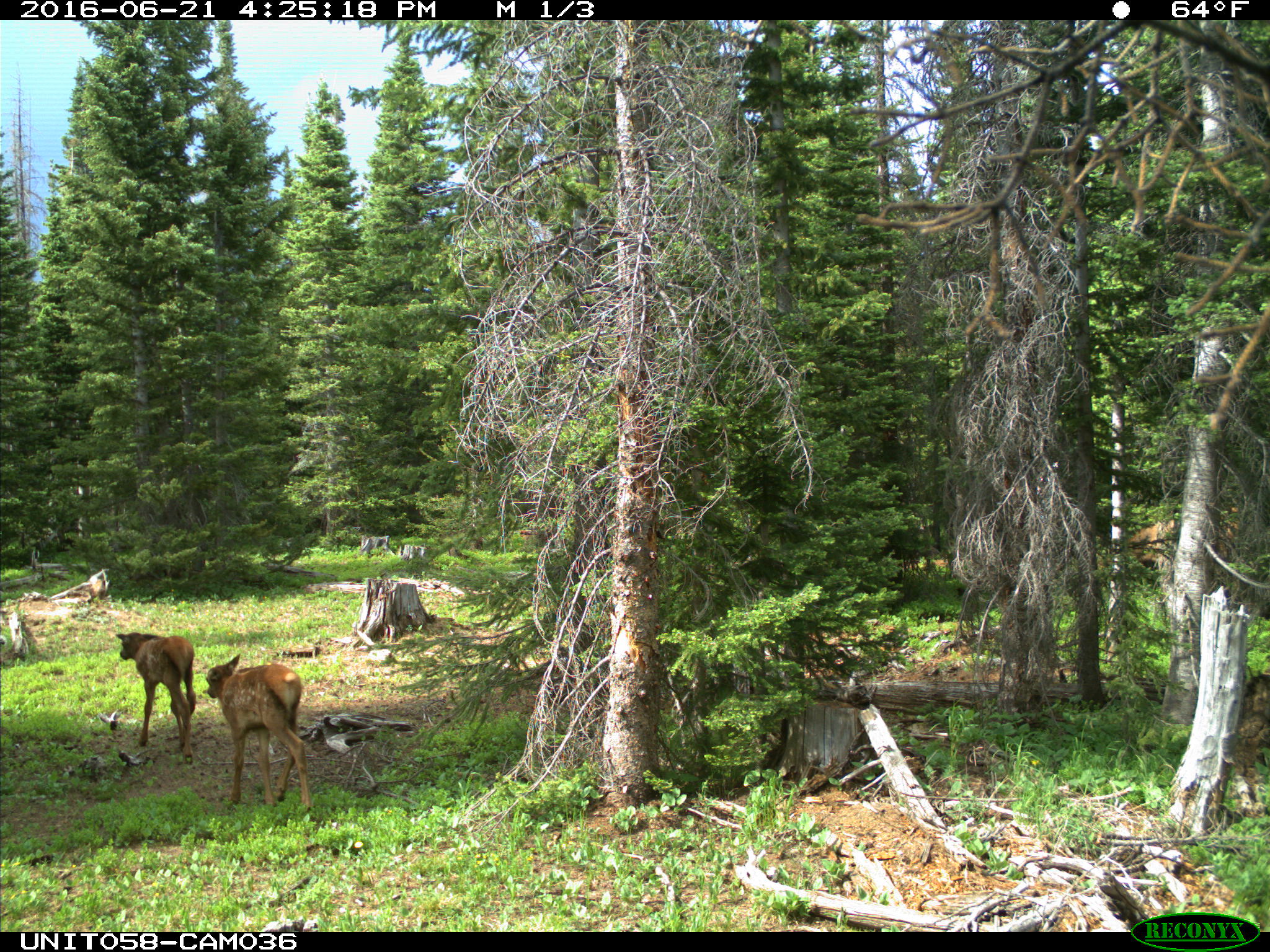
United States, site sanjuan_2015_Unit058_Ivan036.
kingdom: Animalia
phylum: Chordata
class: Mammalia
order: Artiodactyla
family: Cervidae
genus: Cervus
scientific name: Cervus elaphus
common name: red deer